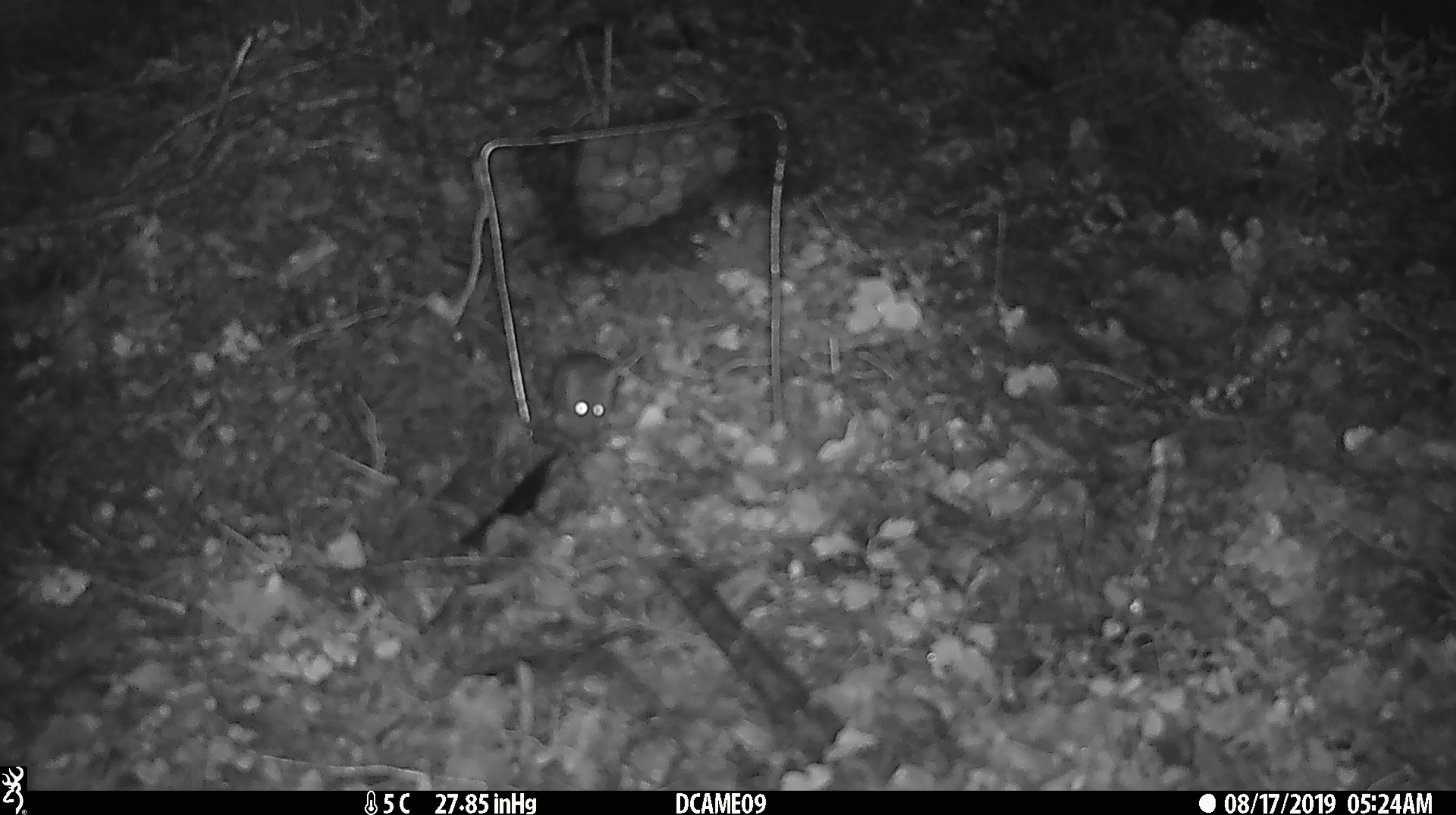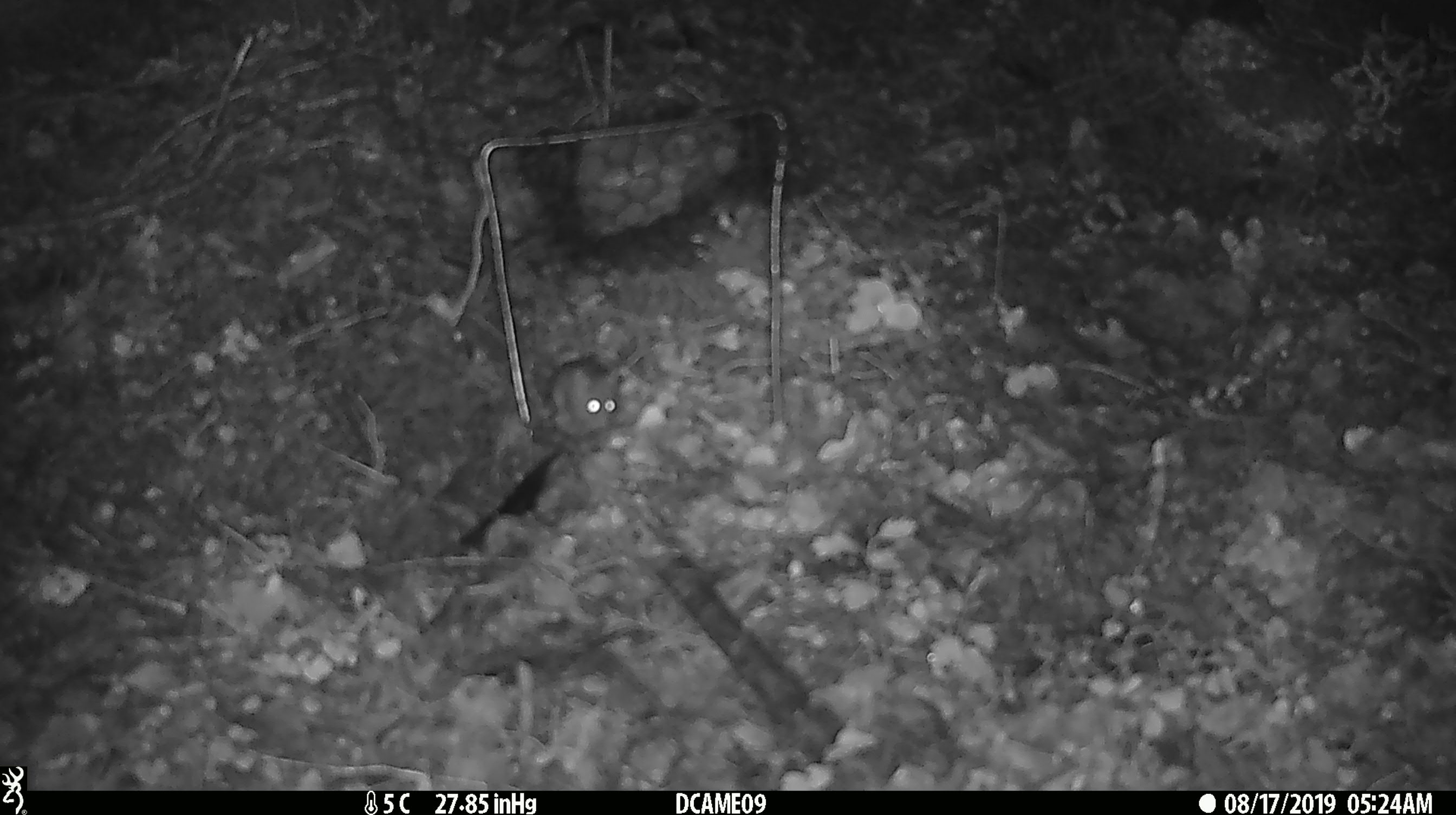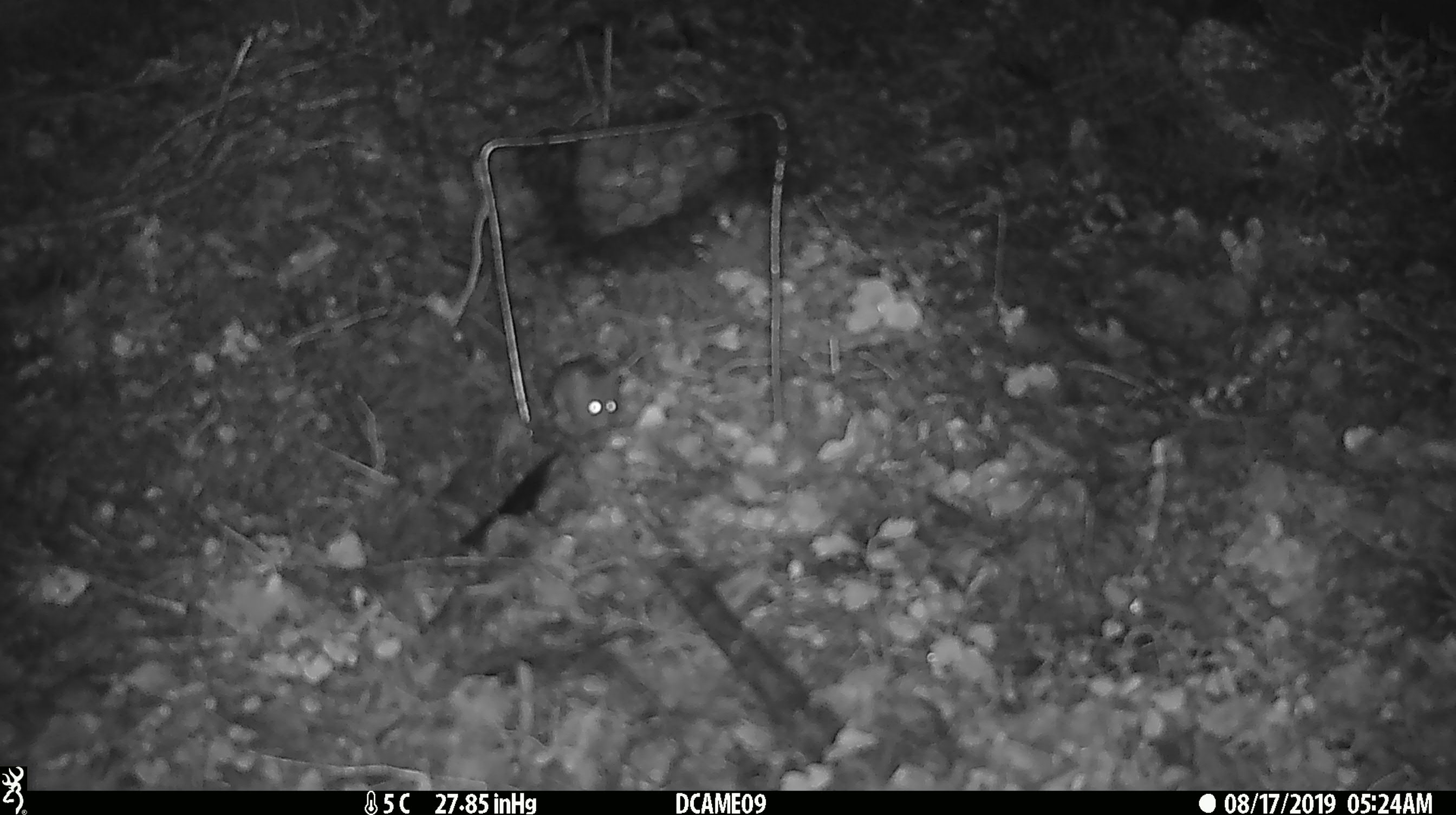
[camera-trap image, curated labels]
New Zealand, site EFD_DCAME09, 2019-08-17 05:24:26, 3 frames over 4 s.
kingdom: Animalia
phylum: Chordata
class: Mammalia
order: Rodentia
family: Muridae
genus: Mus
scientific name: Mus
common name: mouse